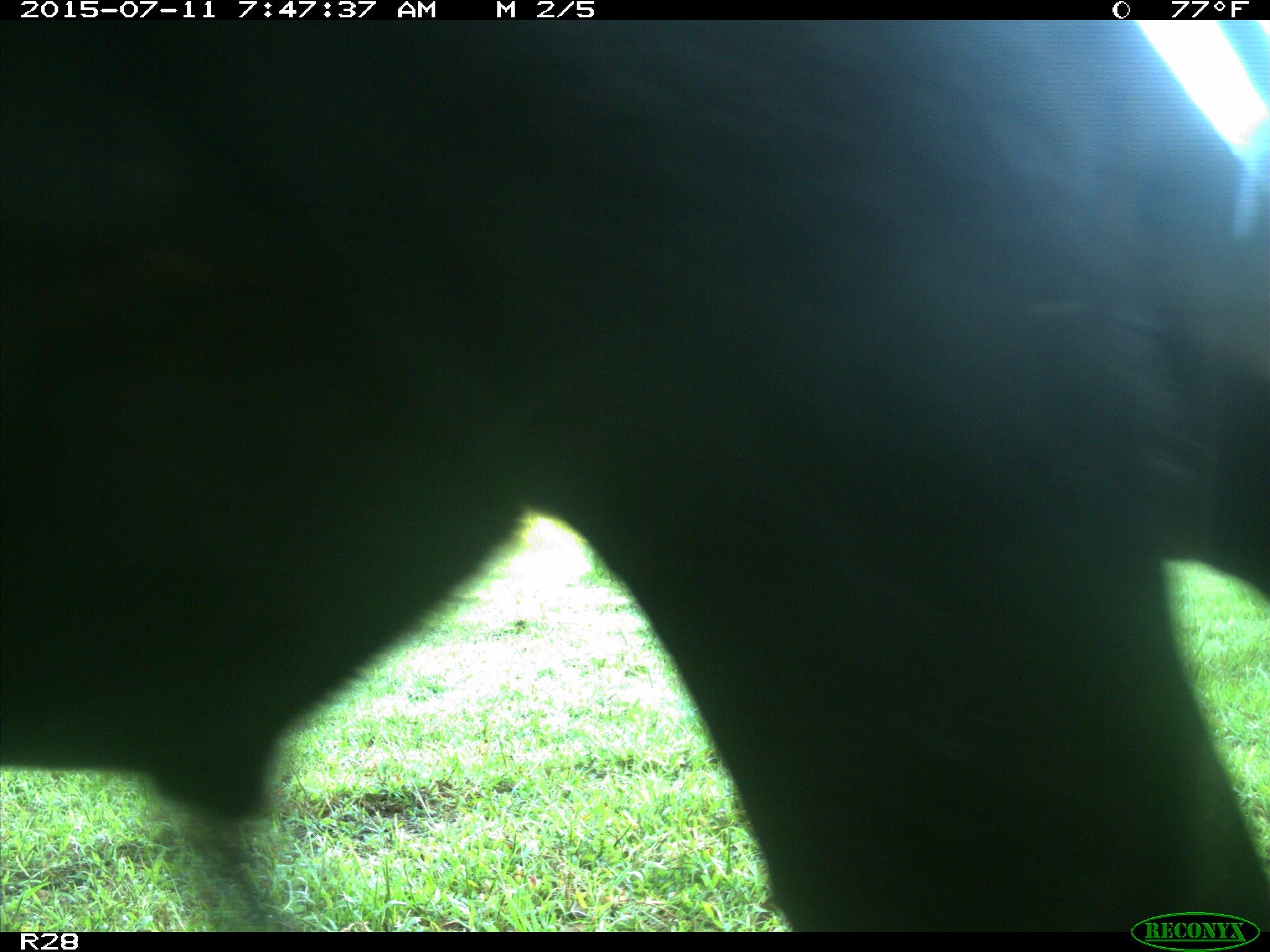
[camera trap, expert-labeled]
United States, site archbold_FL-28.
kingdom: Animalia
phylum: Chordata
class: Mammalia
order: Artiodactyla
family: Bovidae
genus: Bos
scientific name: Bos taurus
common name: domestic cow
Bos taurus (domestic cow).